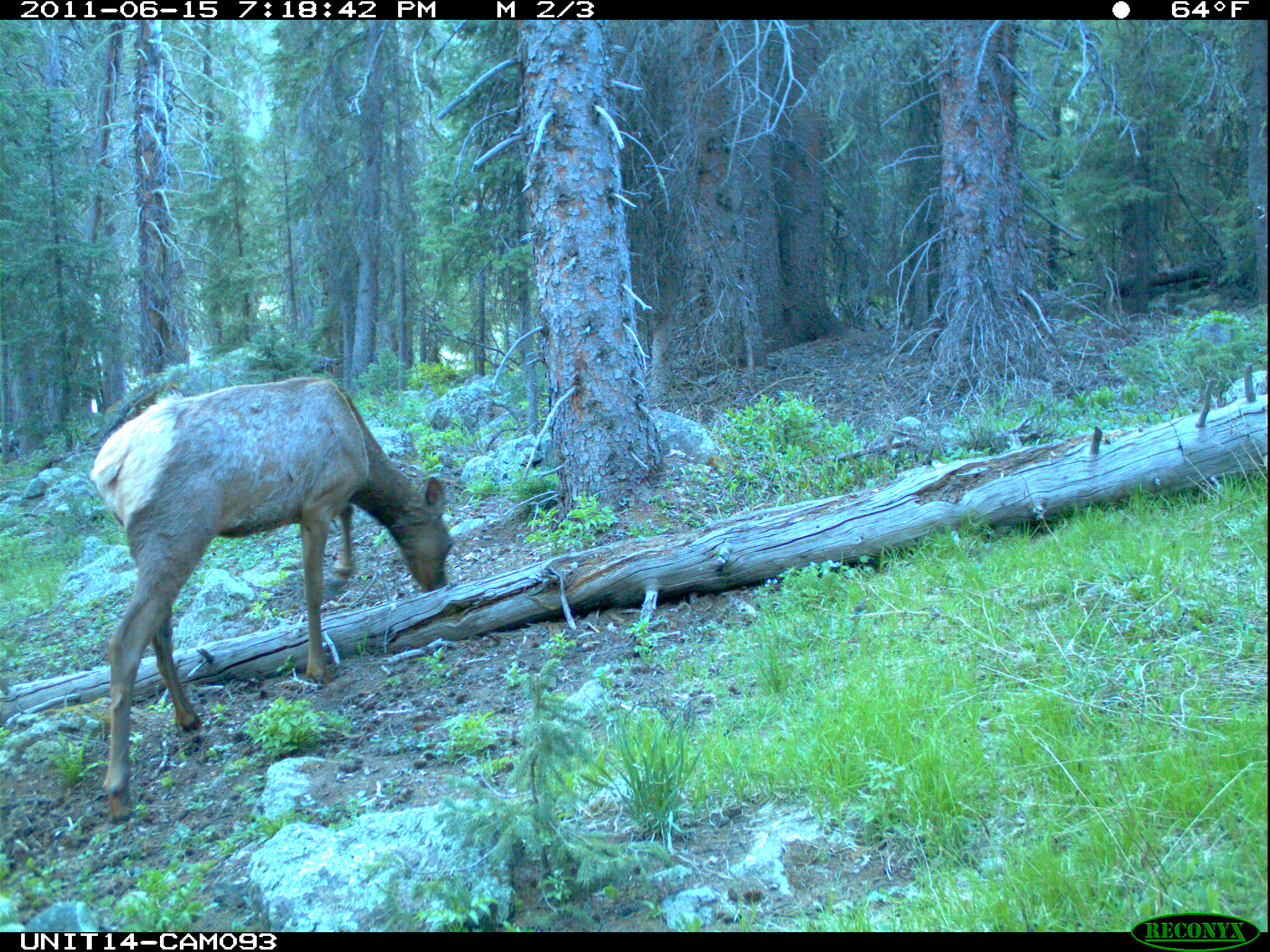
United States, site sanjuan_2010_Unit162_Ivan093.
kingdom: Animalia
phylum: Chordata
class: Mammalia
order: Artiodactyla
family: Cervidae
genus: Cervus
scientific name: Cervus elaphus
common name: red deer